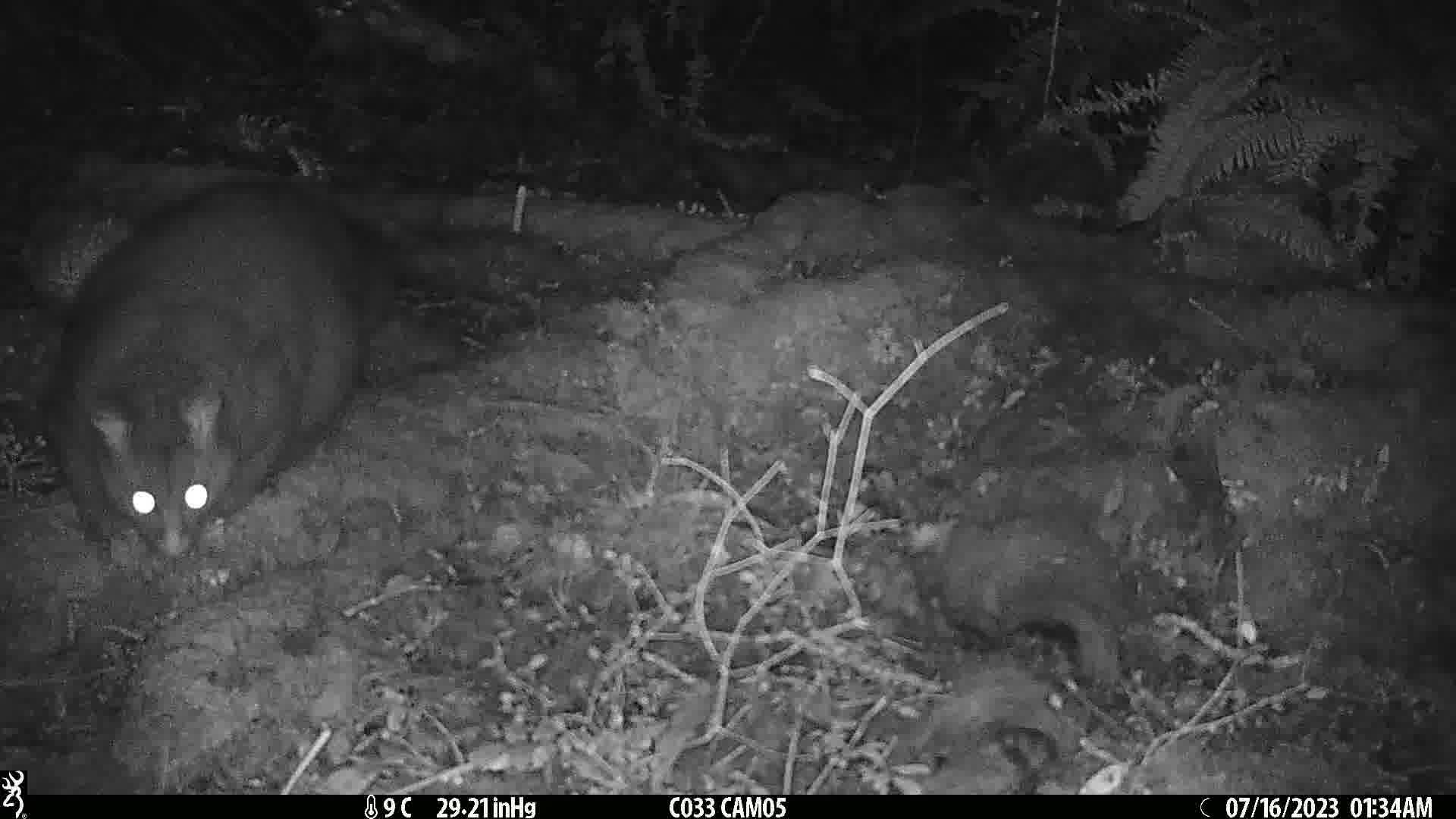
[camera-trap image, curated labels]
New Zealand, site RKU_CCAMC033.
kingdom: Animalia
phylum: Chordata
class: Mammalia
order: Diprotodontia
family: Phalangeridae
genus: Trichosurus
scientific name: Trichosurus vulpecula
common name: common brushtail possum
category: possum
Possum (common brushtail possum) (Trichosurus vulpecula).